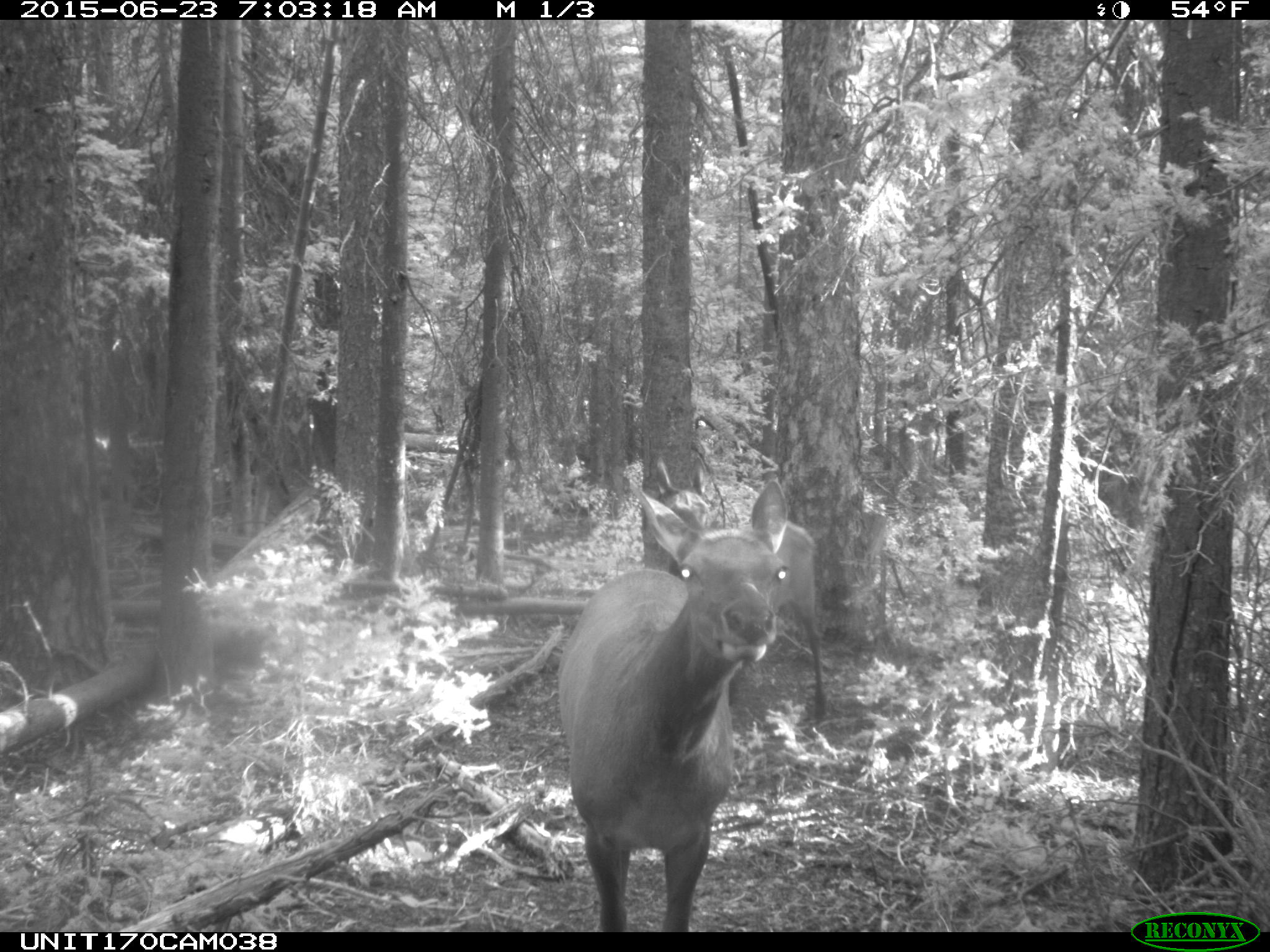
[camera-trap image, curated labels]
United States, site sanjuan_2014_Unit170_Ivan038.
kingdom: Animalia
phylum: Chordata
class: Mammalia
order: Artiodactyla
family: Cervidae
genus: Cervus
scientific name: Cervus elaphus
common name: red deer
Cervus elaphus (red deer).